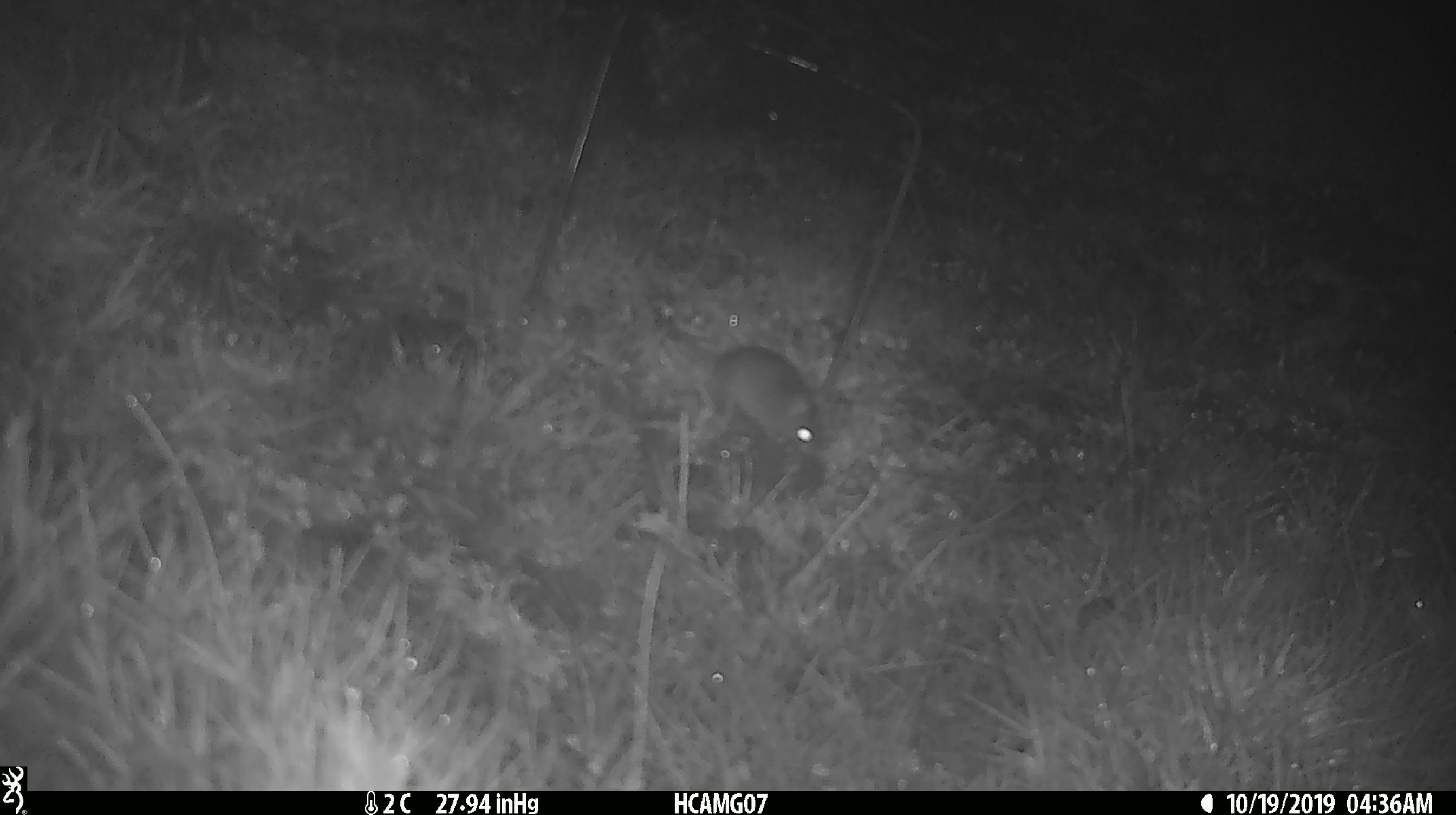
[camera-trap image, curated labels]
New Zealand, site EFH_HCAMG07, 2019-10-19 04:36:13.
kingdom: Animalia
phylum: Chordata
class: Mammalia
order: Rodentia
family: Muridae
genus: Mus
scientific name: Mus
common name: mouse